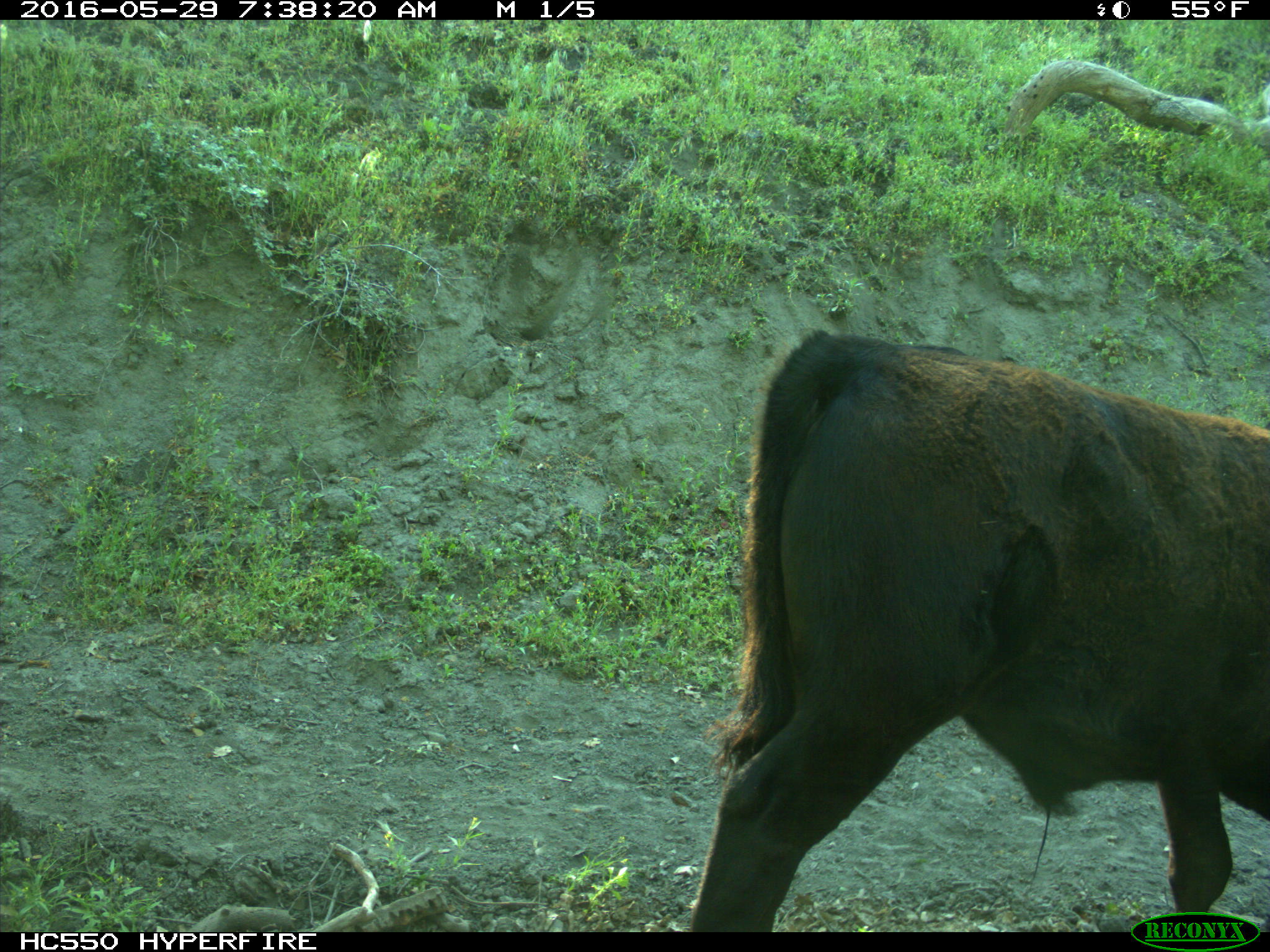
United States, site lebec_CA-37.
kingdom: Animalia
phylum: Chordata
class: Mammalia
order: Artiodactyla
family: Bovidae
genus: Bos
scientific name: Bos taurus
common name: domestic cow